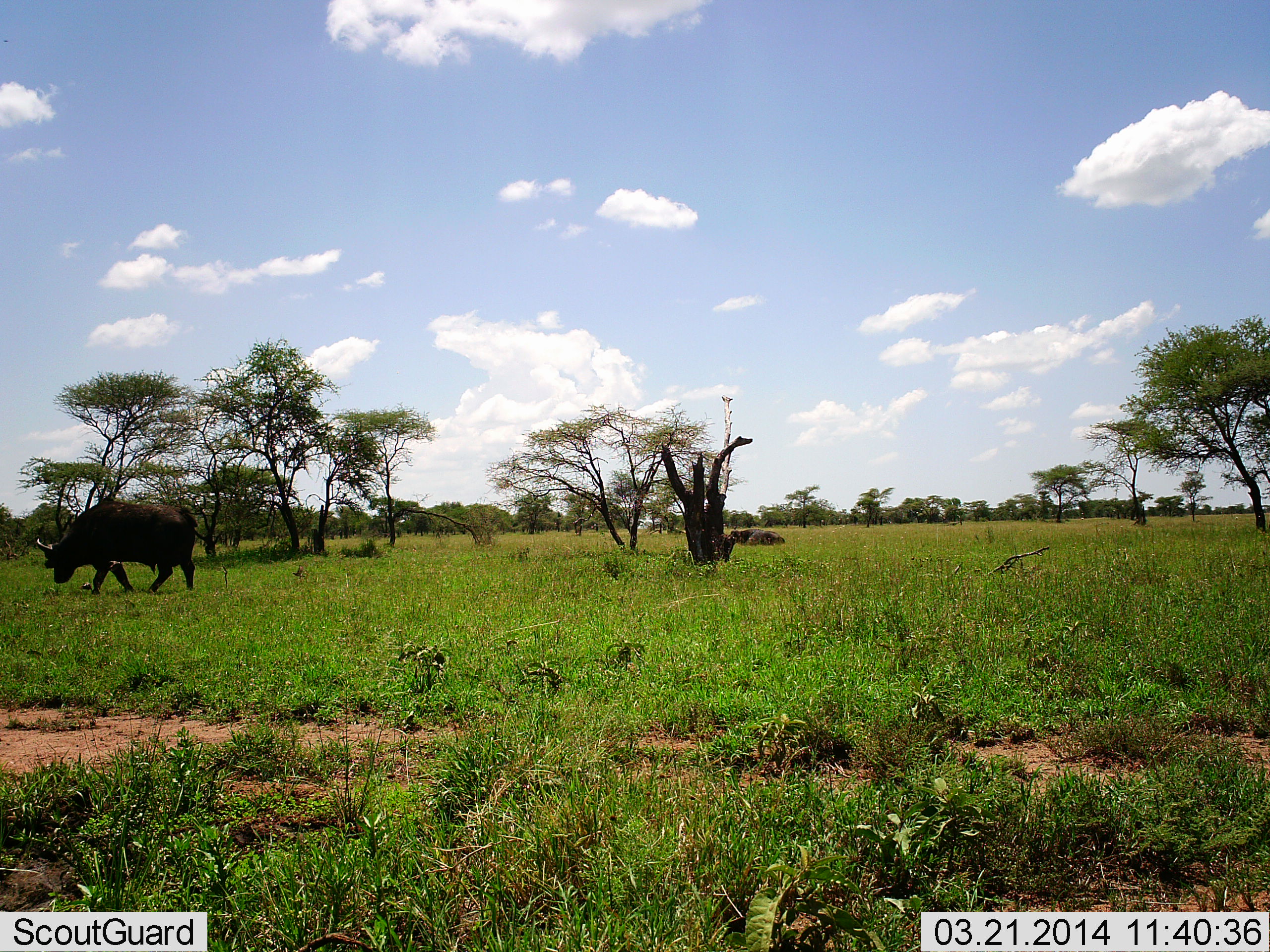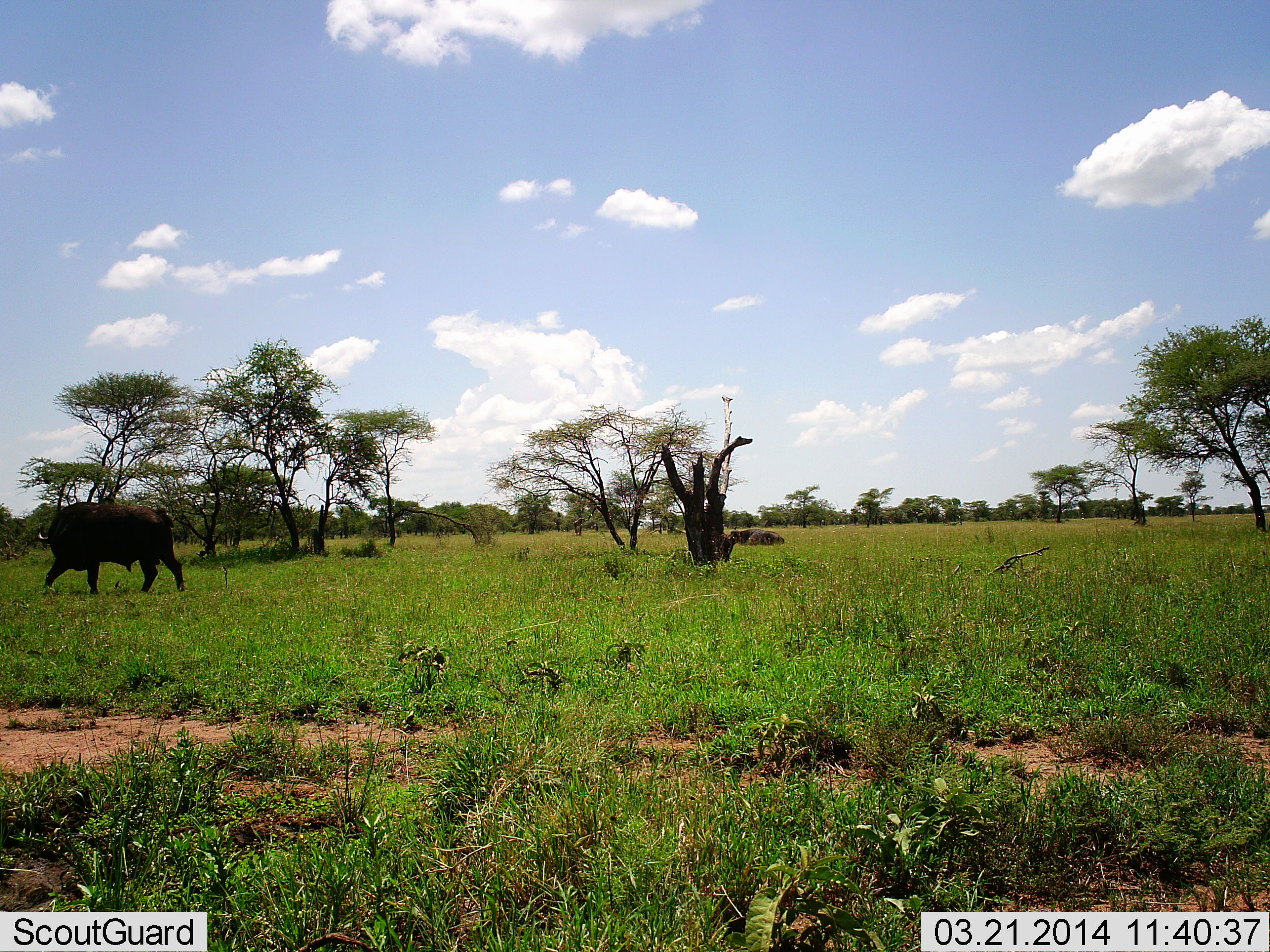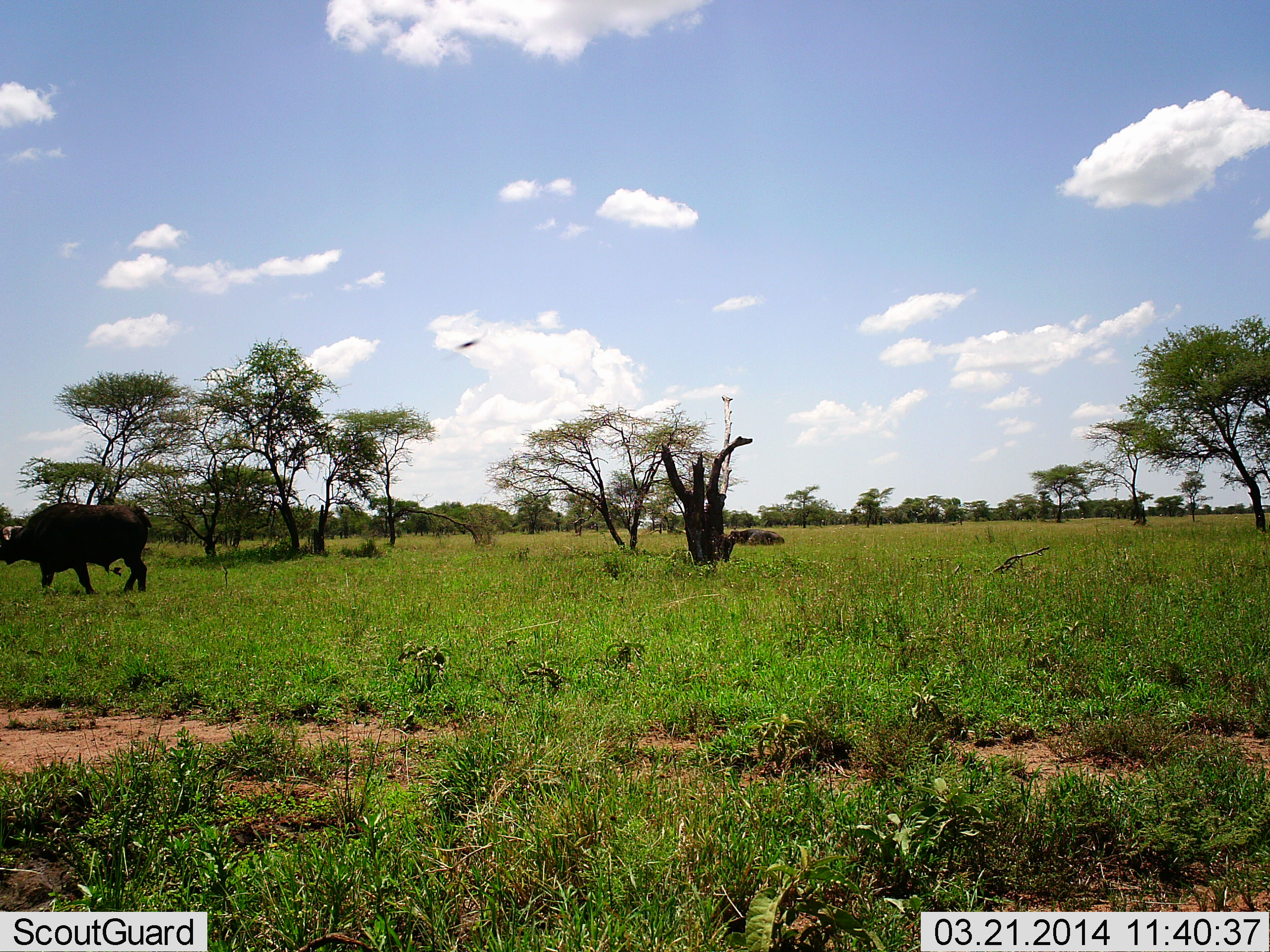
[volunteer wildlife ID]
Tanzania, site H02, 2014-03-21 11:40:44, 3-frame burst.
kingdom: Animalia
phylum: Chordata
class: Mammalia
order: Artiodactyla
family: Bovidae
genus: Syncerus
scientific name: Syncerus caffer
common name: cape buffalo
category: buffalo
Buffalo (cape buffalo) (Syncerus caffer), count 1. Behavior (volunteer vote fractions): standing 19%, resting 2%, moving 81%, interacting 0%. Young present (vote fraction): 0%. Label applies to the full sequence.